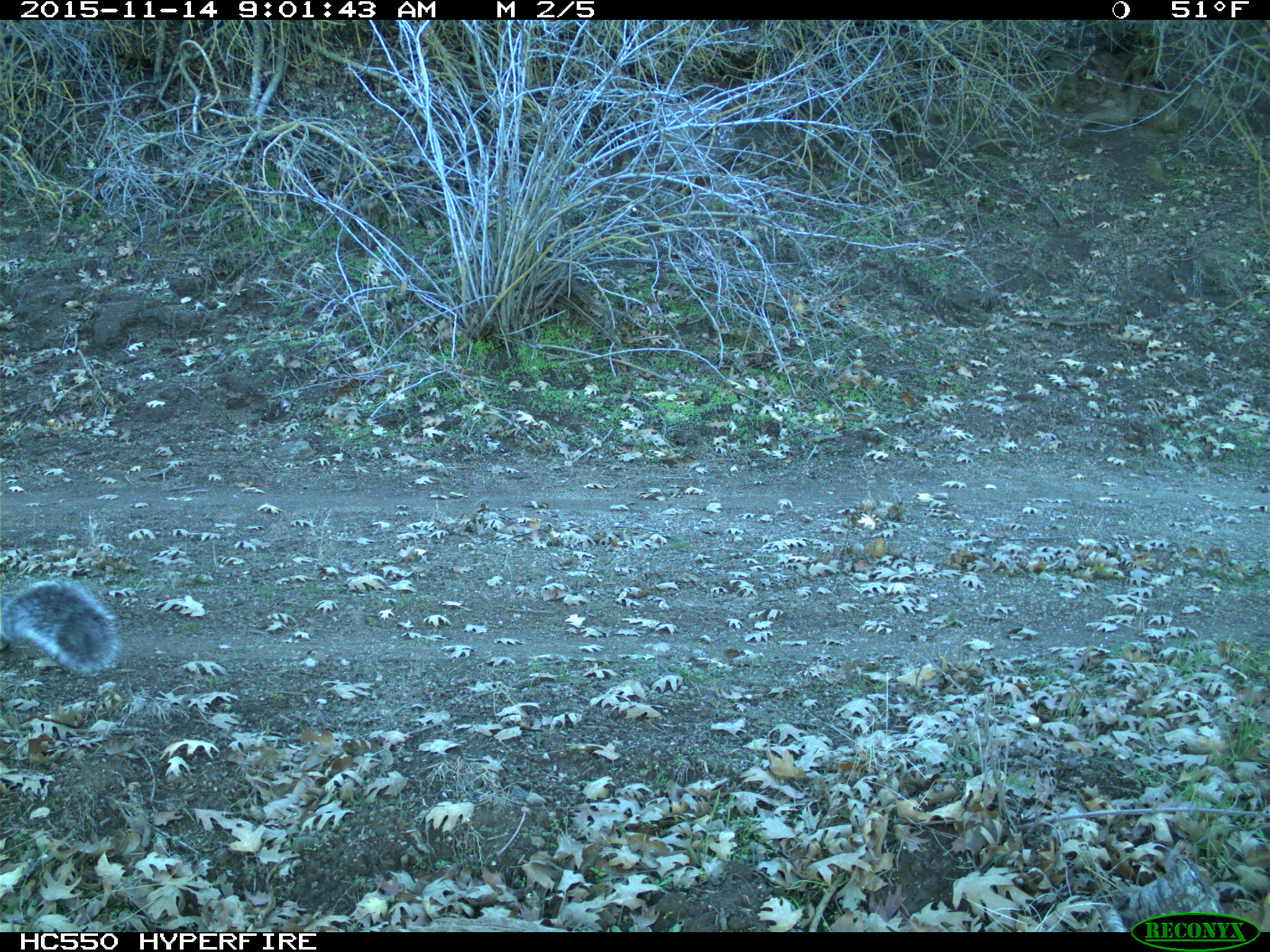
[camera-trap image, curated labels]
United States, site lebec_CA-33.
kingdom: Animalia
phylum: Chordata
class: Mammalia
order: Rodentia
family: Sciuridae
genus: Sciurus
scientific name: Sciurus carolinensis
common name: eastern gray squirrel